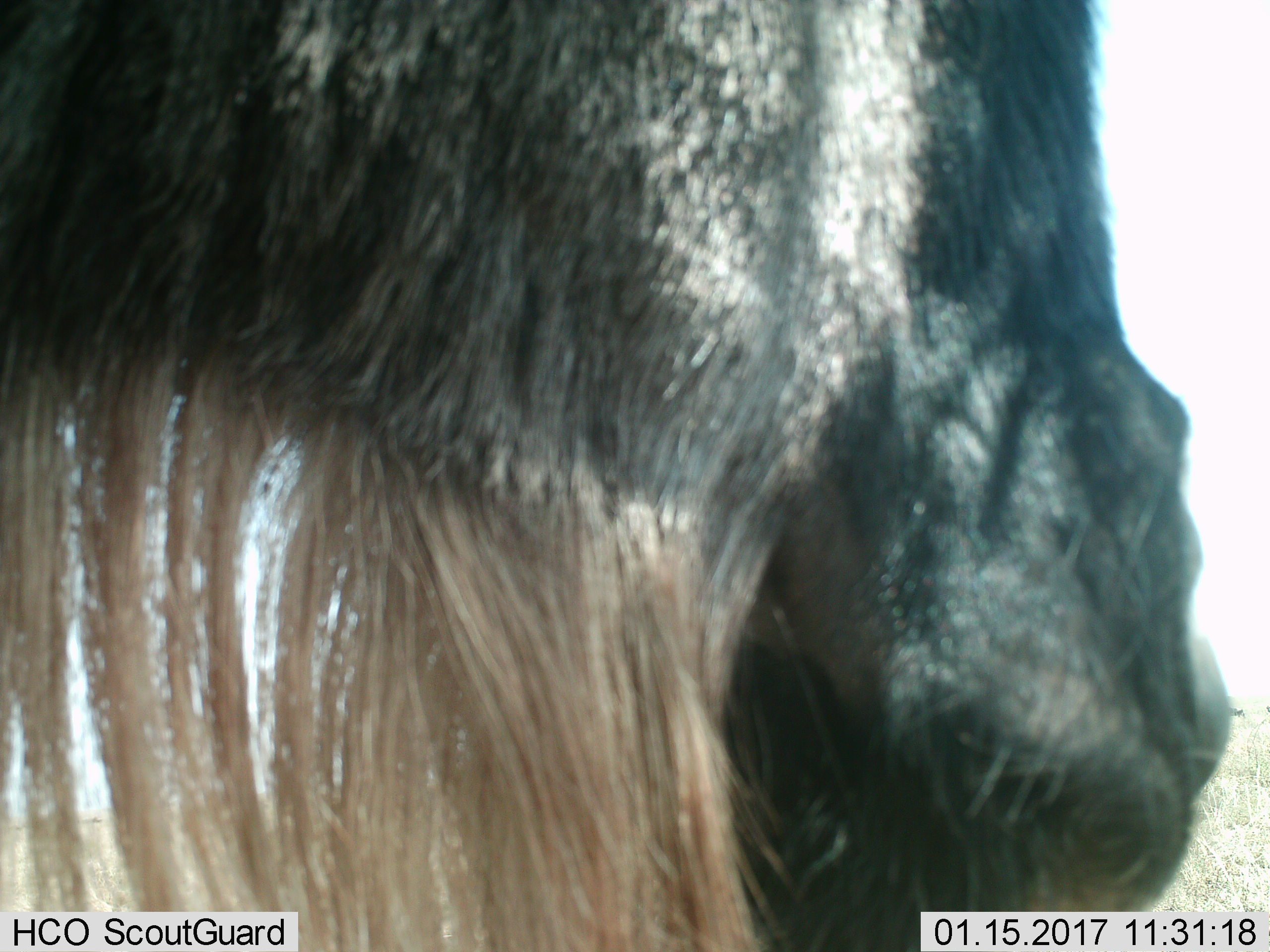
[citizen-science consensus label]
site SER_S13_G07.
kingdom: Animalia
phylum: Chordata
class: Mammalia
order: Artiodactyla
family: Bovidae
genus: Connochaetes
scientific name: Connochaetes taurinus taurinus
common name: blue wildebeest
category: wildebeestblue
Wildebeestblue (blue wildebeest) (Connochaetes taurinus taurinus), count 1. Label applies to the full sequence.